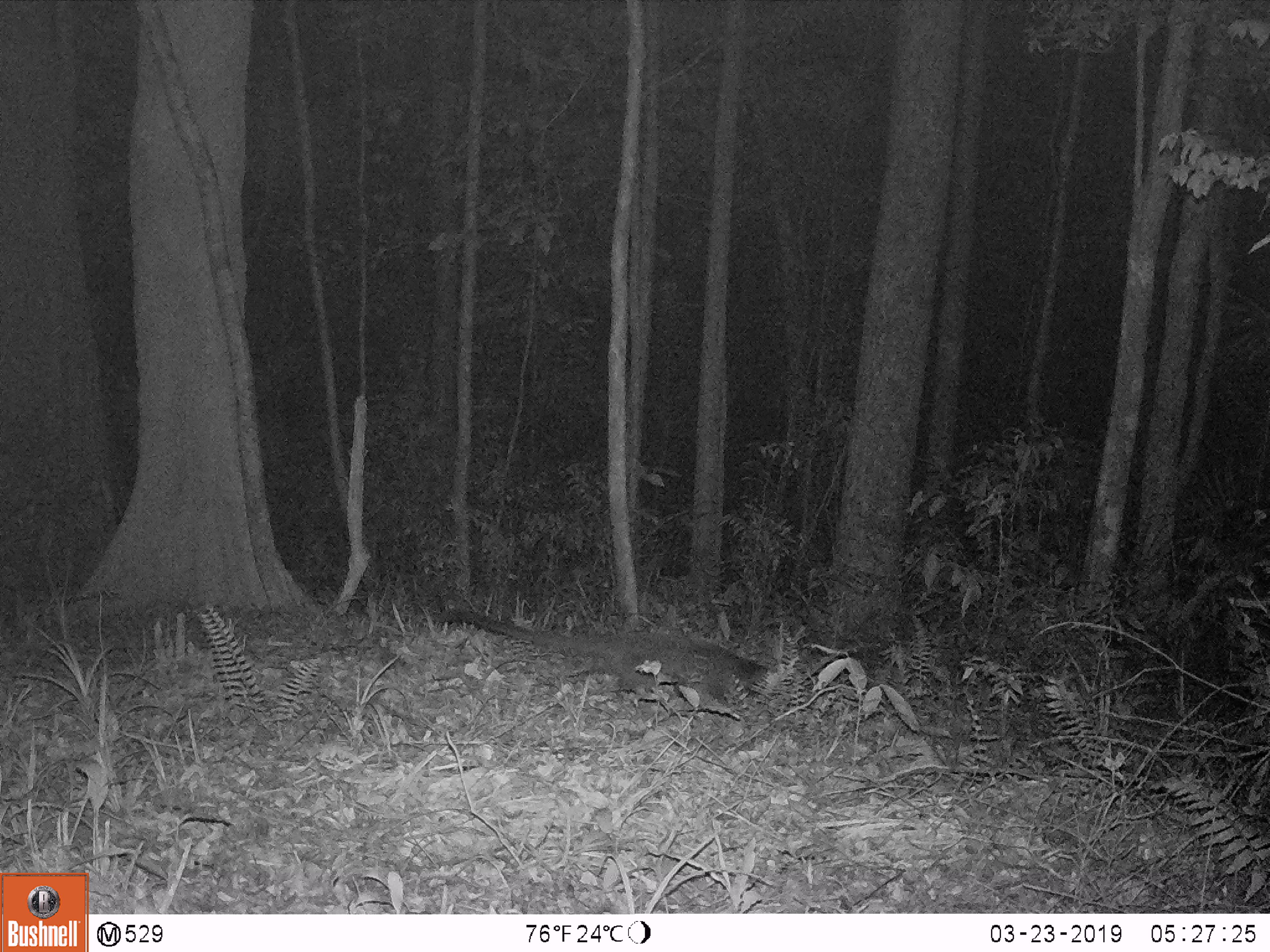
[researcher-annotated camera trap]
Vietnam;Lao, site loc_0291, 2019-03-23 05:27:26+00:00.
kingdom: Animalia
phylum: Chordata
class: Mammalia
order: Carnivora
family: Viverridae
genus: Paguma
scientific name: Paguma larvata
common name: masked palm civet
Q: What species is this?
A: Masked palm civet (Paguma larvata).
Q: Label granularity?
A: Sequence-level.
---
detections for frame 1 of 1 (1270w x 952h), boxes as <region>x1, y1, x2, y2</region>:
masked palm civet: <region>436, 609, 768, 708</region>